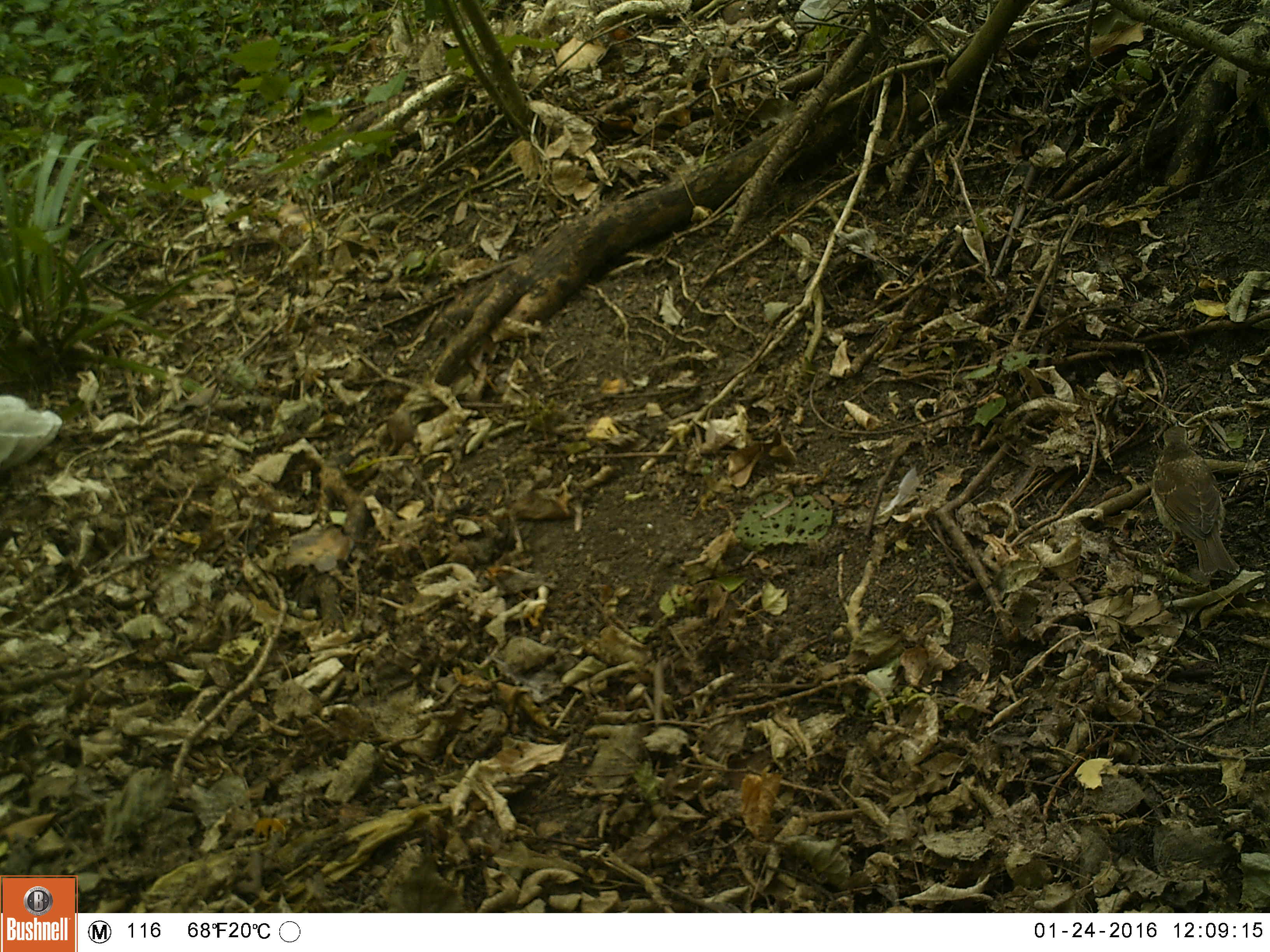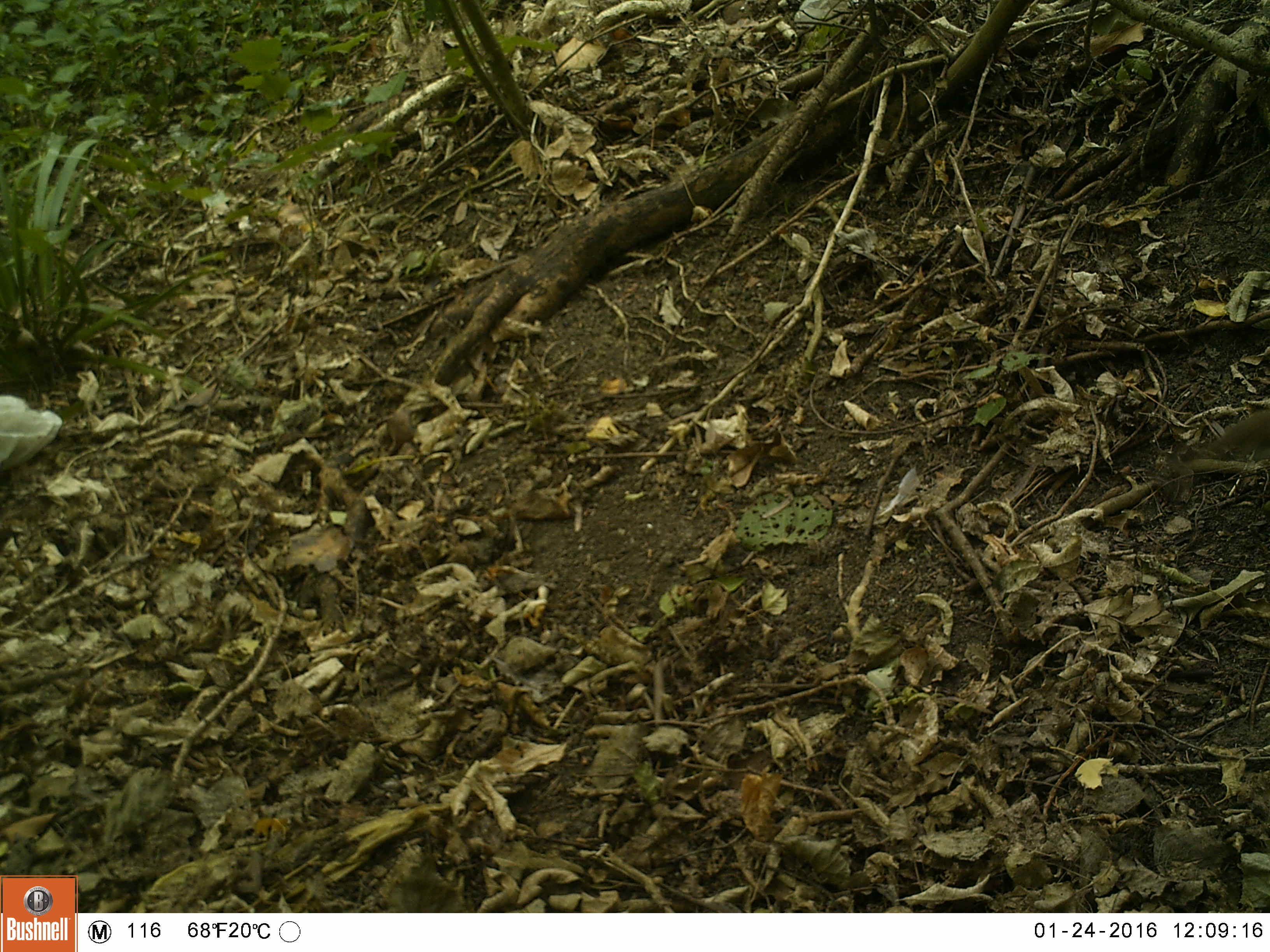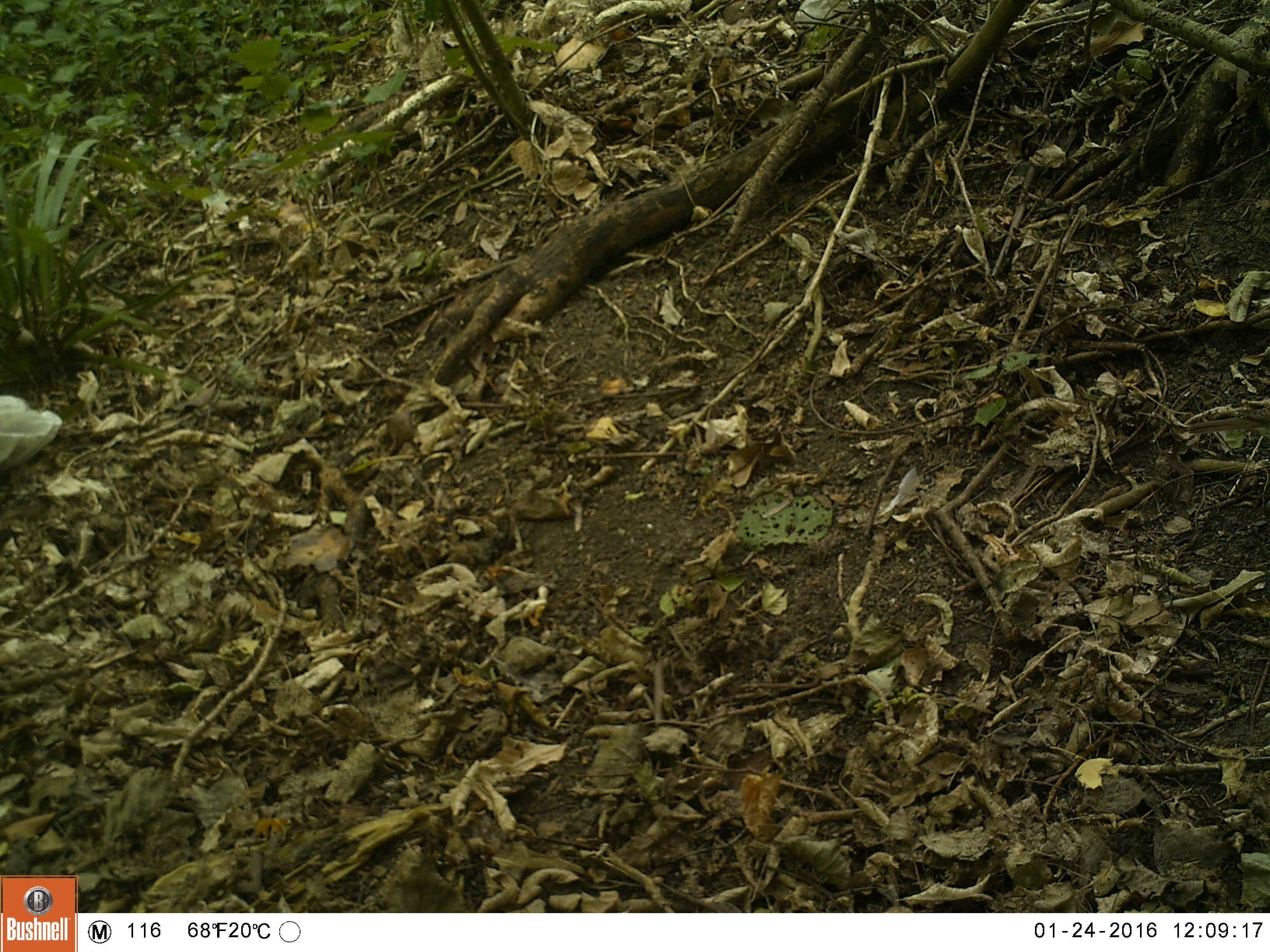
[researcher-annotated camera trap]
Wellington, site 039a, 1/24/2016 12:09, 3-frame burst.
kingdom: Animalia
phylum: Chordata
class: Aves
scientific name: Aves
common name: bird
Bird (Aves).